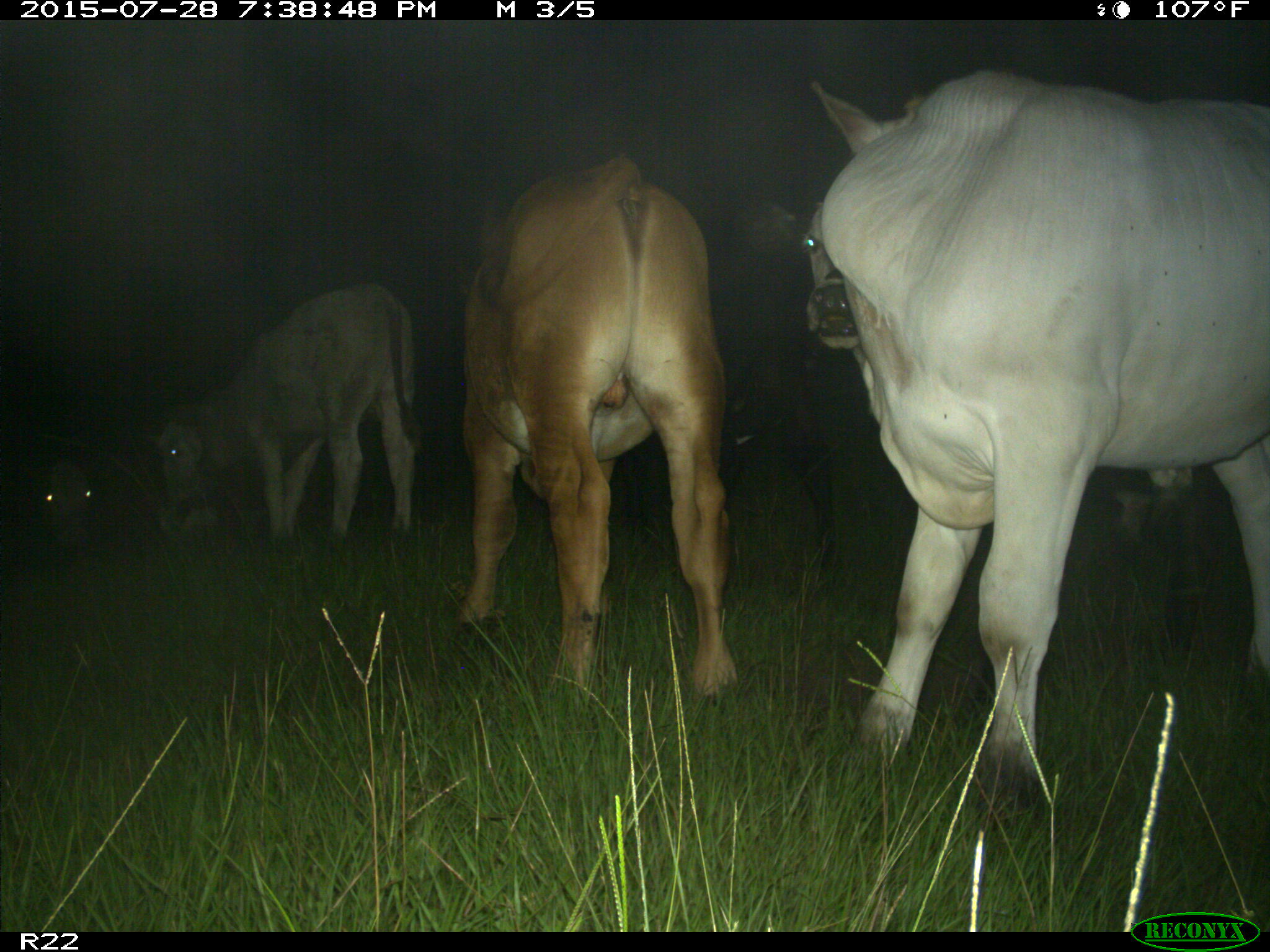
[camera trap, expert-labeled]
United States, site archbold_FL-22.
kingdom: Animalia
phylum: Chordata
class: Mammalia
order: Artiodactyla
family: Bovidae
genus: Bos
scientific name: Bos taurus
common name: domestic cow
Bos taurus (domestic cow).